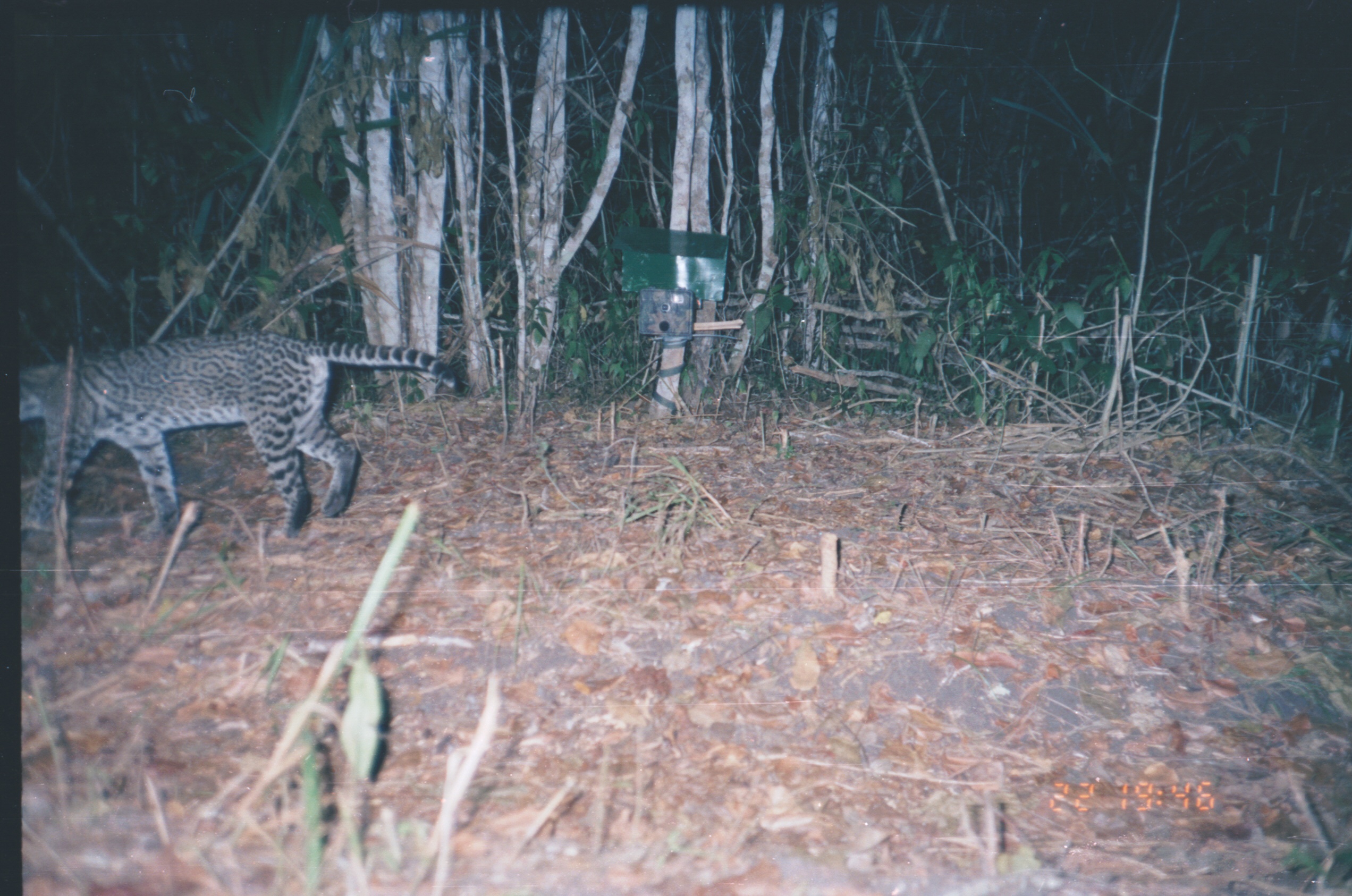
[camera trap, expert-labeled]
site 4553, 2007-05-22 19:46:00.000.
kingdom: Animalia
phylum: Chordata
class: Mammalia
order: Carnivora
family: Felidae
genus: Leopardus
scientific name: Leopardus pardalis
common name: ocelot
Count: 1.